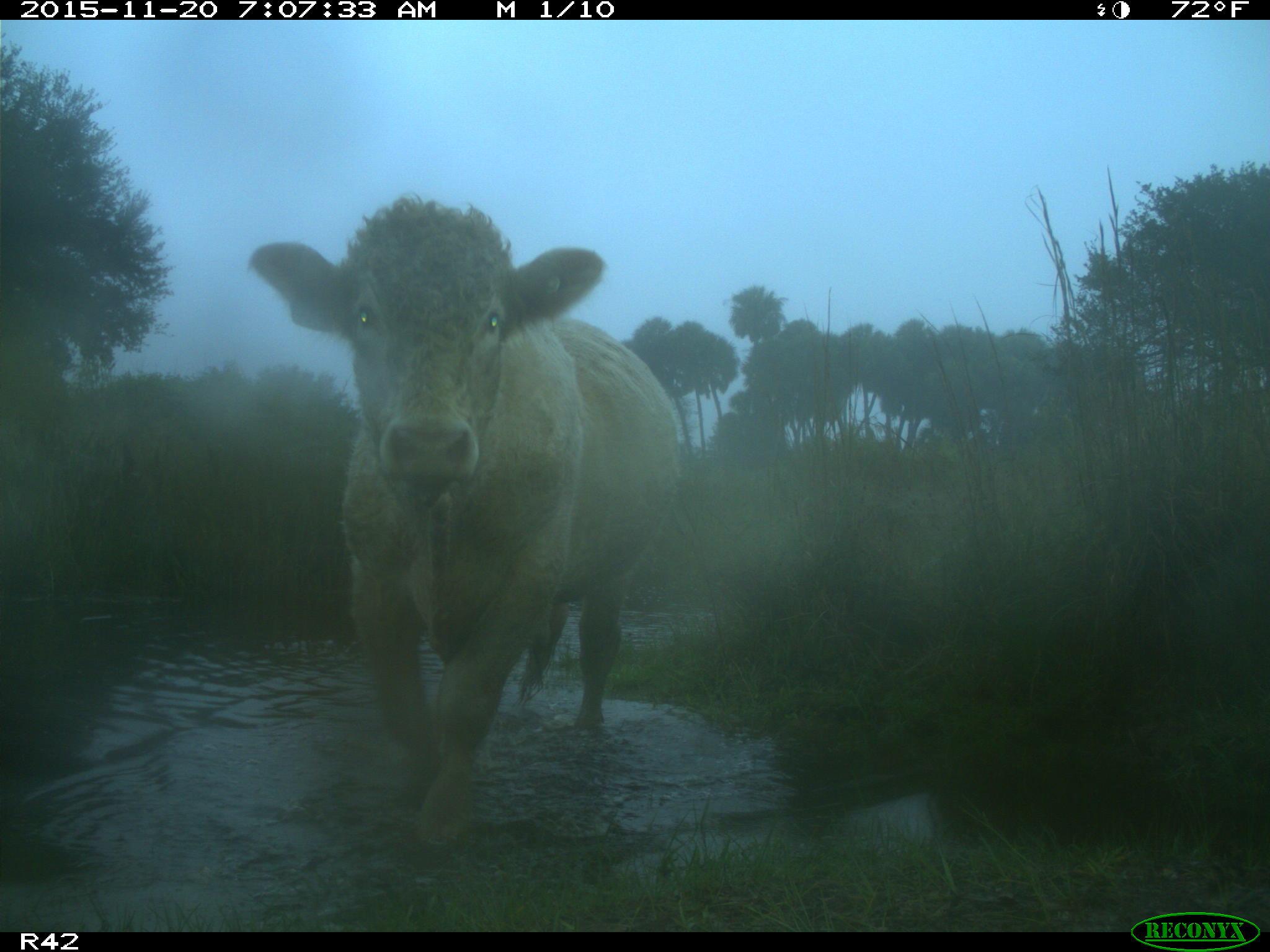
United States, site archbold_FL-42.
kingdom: Animalia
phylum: Chordata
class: Mammalia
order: Artiodactyla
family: Bovidae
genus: Bos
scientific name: Bos taurus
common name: domestic cow